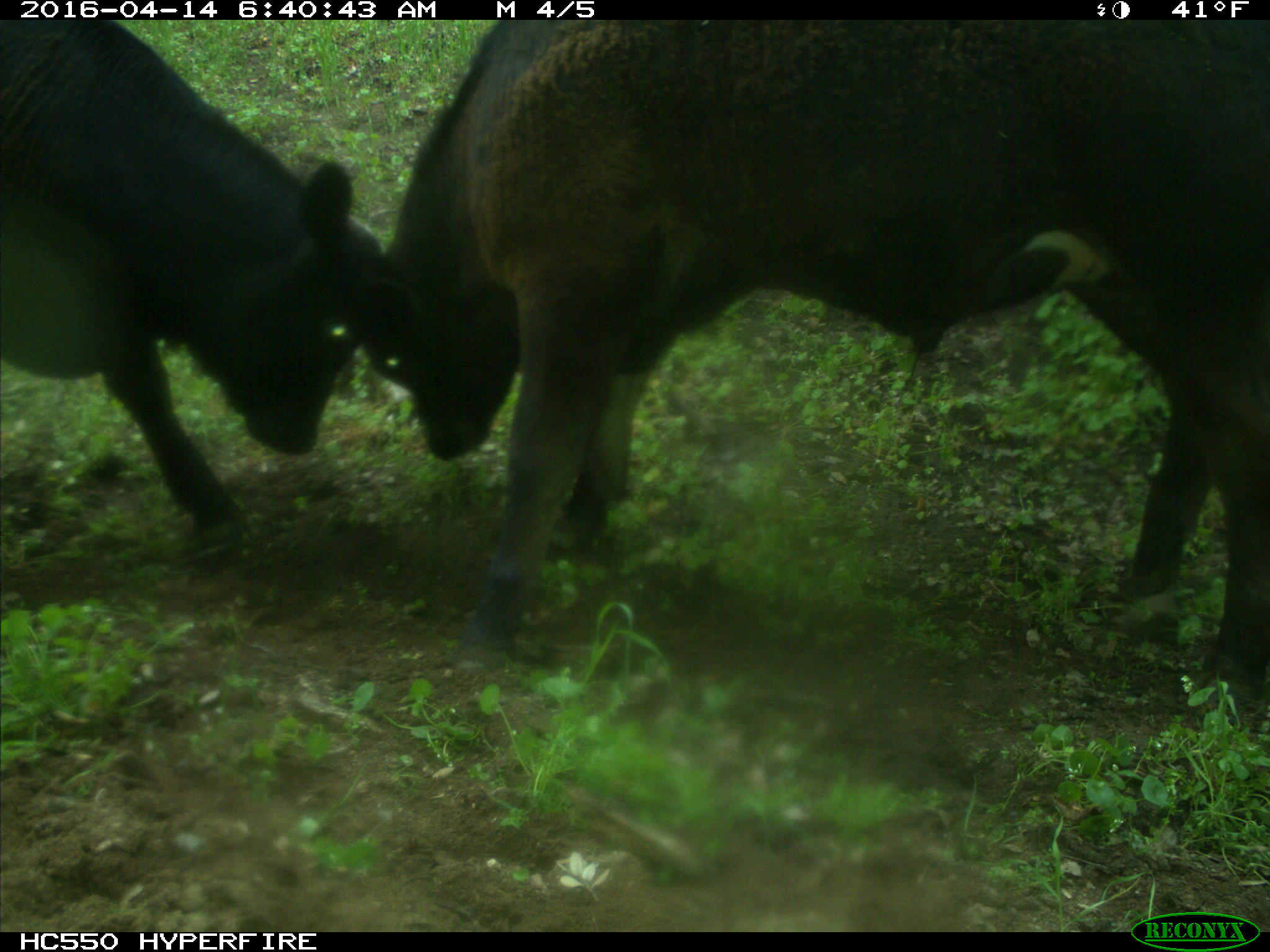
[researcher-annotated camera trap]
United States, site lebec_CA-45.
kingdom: Animalia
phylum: Chordata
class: Mammalia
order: Artiodactyla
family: Bovidae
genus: Bos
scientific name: Bos taurus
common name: domestic cow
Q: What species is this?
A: Bos taurus (domestic cow).